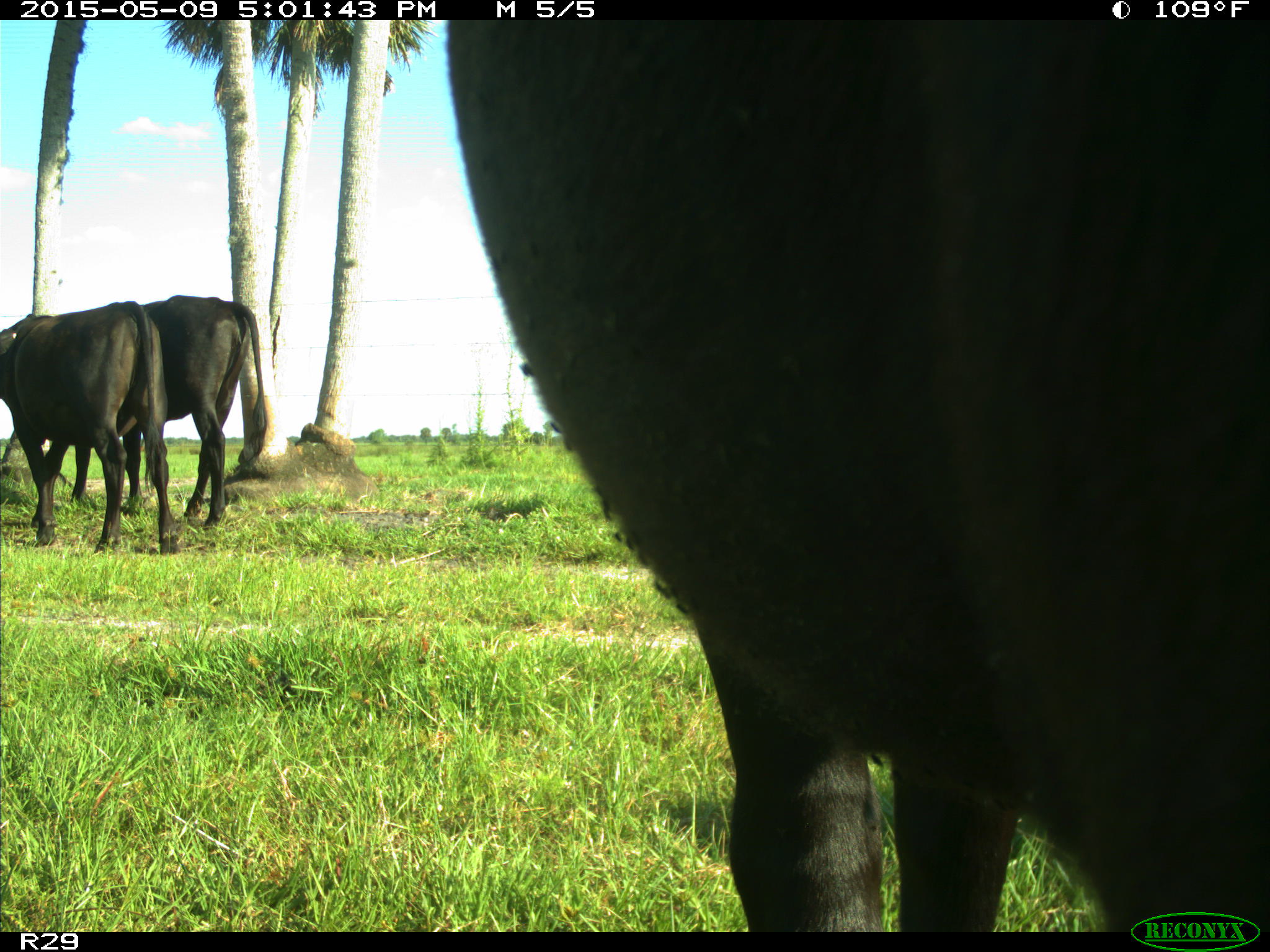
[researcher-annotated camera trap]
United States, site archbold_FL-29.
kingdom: Animalia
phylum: Chordata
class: Mammalia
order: Artiodactyla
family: Bovidae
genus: Bos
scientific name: Bos taurus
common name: domestic cow